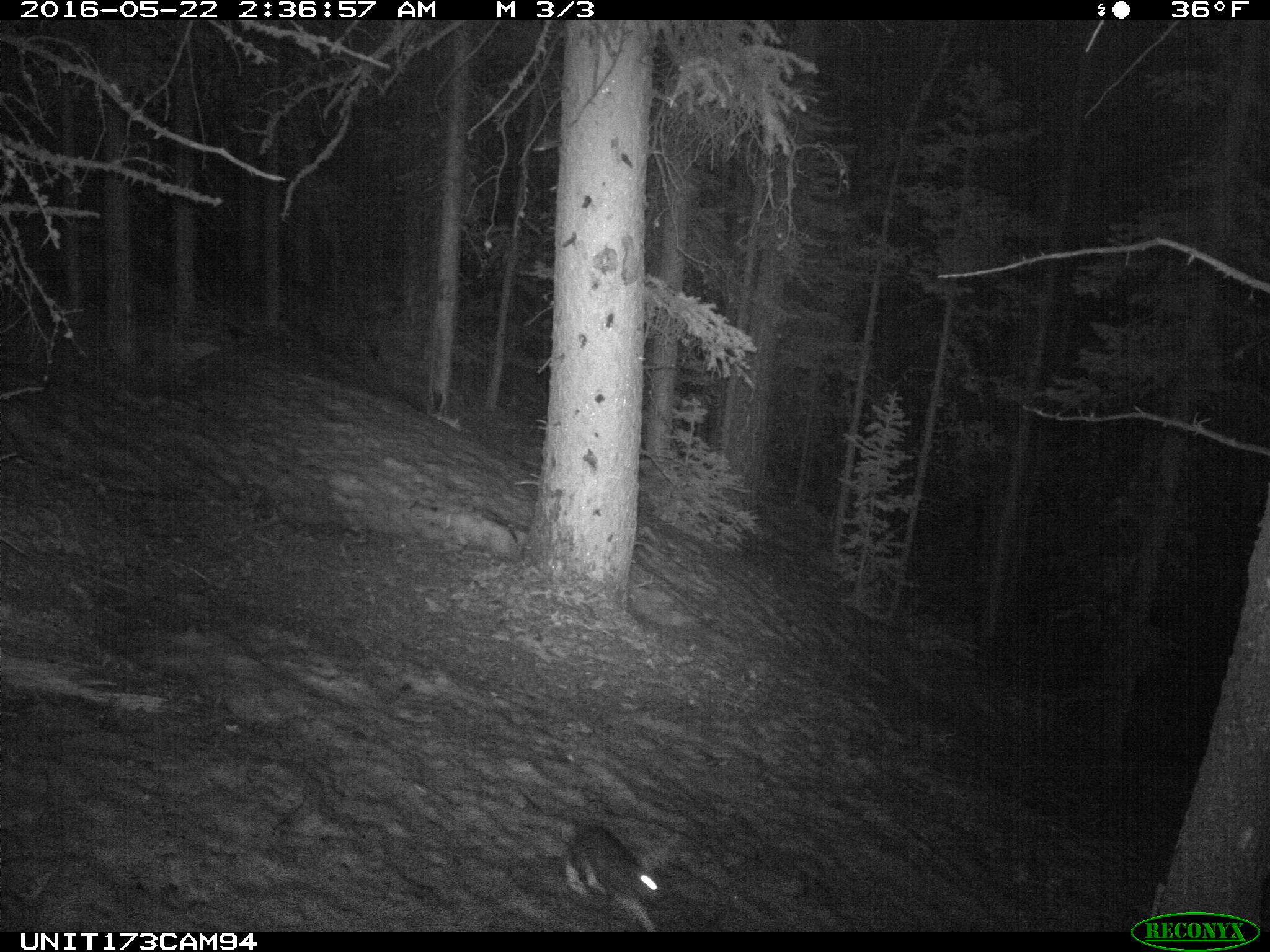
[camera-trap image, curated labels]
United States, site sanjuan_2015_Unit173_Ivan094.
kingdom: Animalia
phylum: Chordata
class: Mammalia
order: Lagomorpha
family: Leporidae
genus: Lepus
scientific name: Lepus americanus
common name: snowshoe hare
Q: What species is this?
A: Lepus americanus (snowshoe hare).